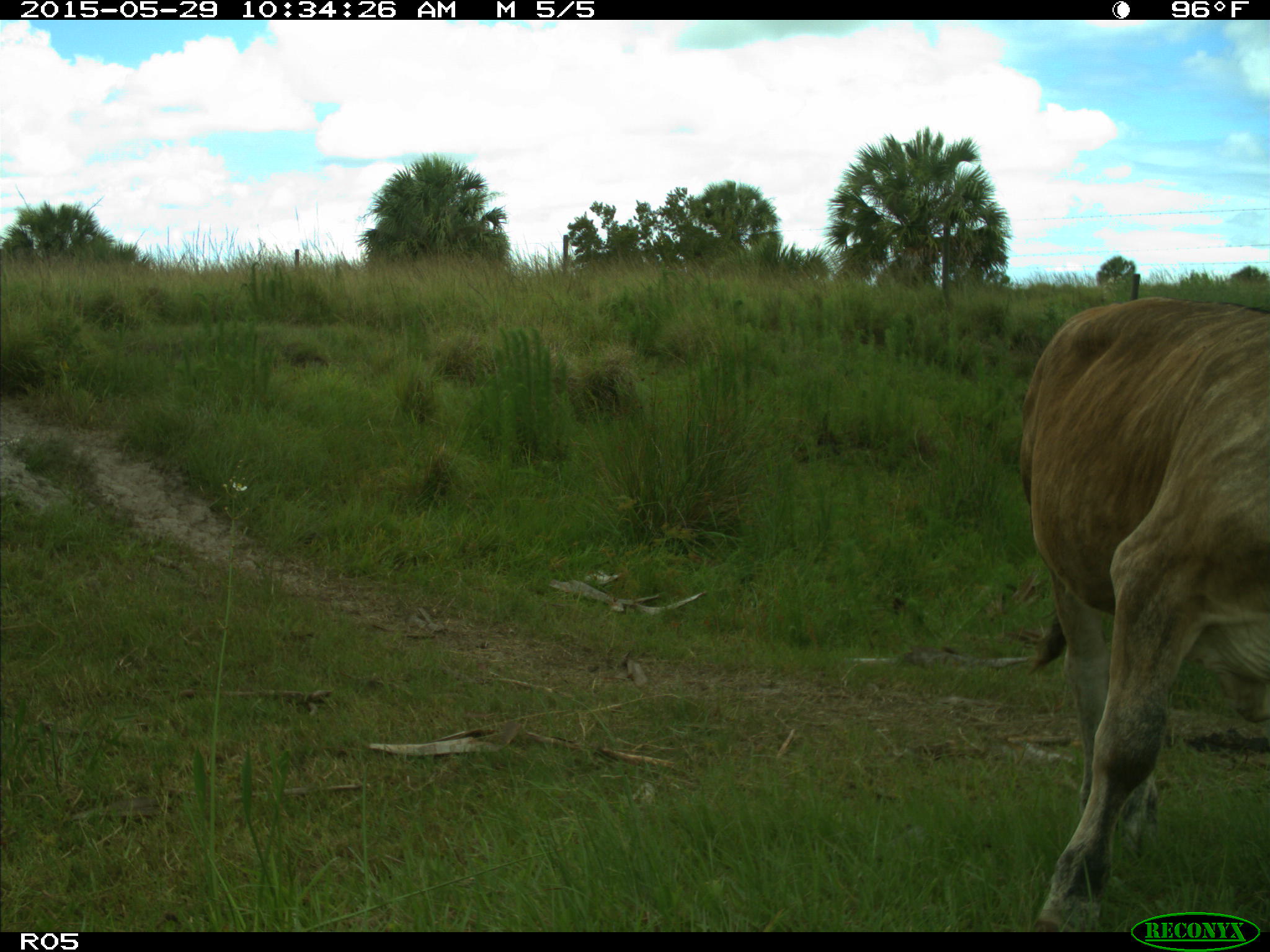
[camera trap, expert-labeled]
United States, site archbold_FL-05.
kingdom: Animalia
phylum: Chordata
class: Mammalia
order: Artiodactyla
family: Bovidae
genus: Bos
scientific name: Bos taurus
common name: domestic cow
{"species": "Bos taurus (domestic cow)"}